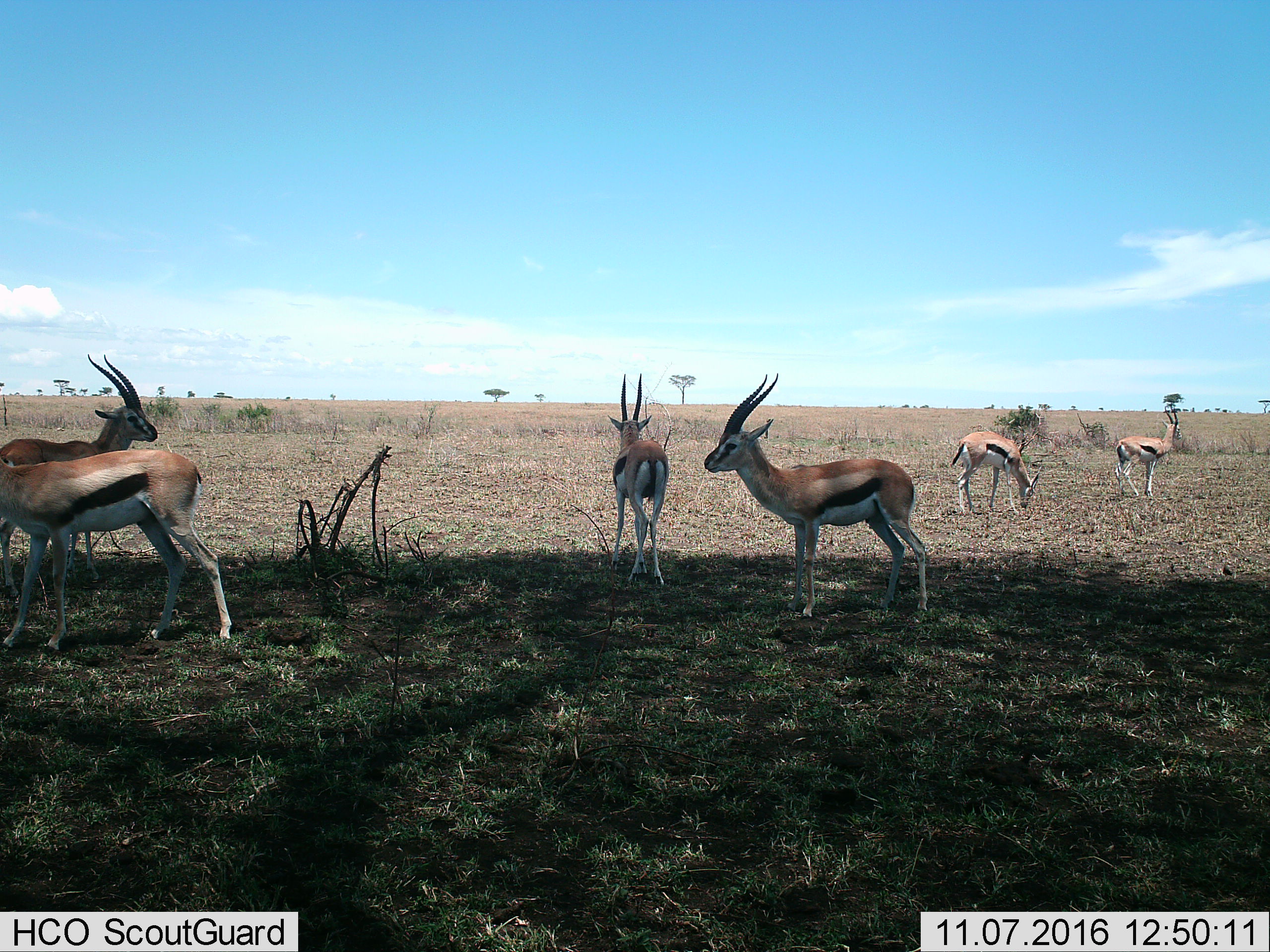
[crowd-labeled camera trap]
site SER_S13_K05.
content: unidentified animal